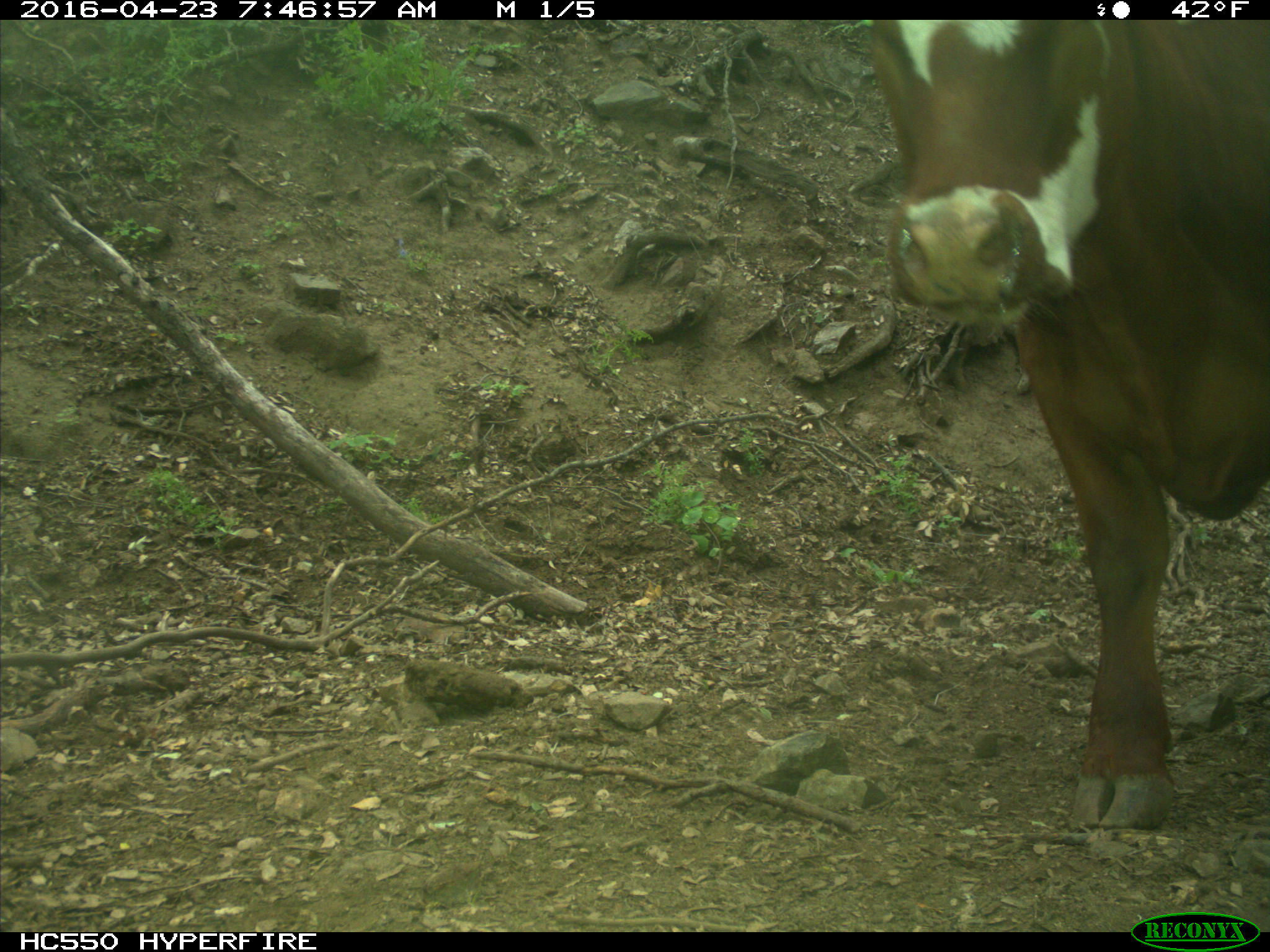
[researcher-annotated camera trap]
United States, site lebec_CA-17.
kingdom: Animalia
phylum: Chordata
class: Mammalia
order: Artiodactyla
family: Bovidae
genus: Bos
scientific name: Bos taurus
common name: domestic cow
Bos taurus (domestic cow).